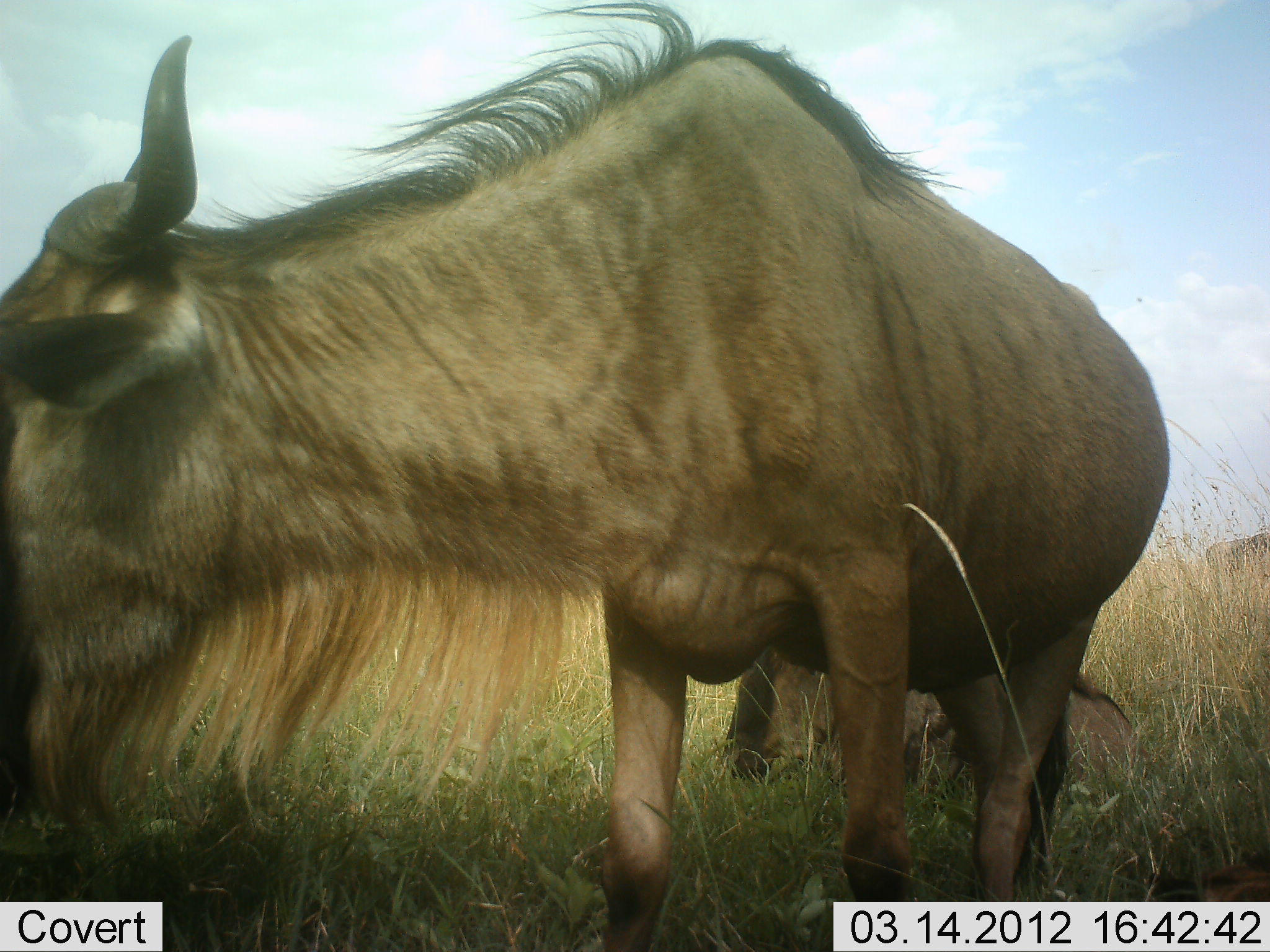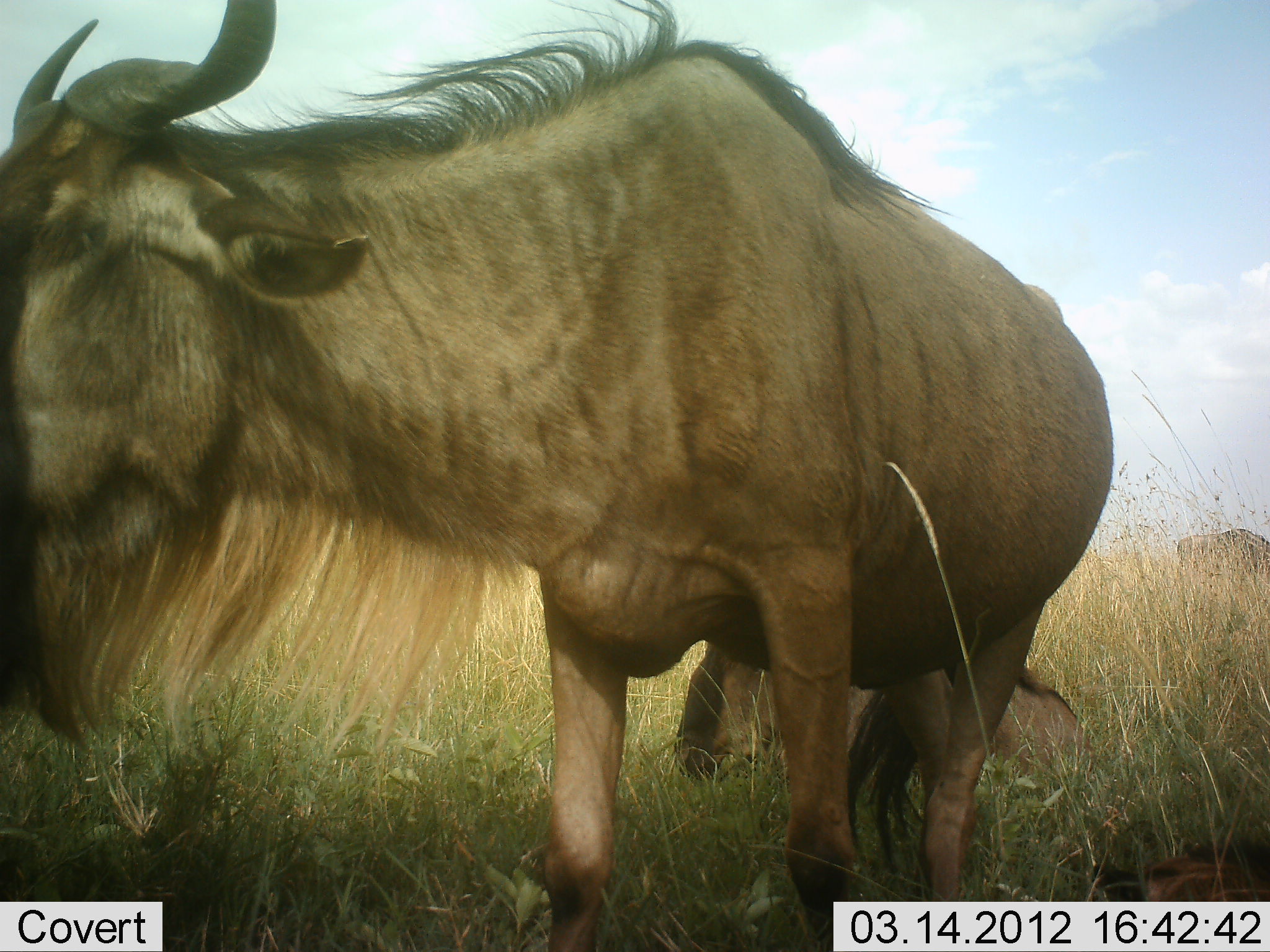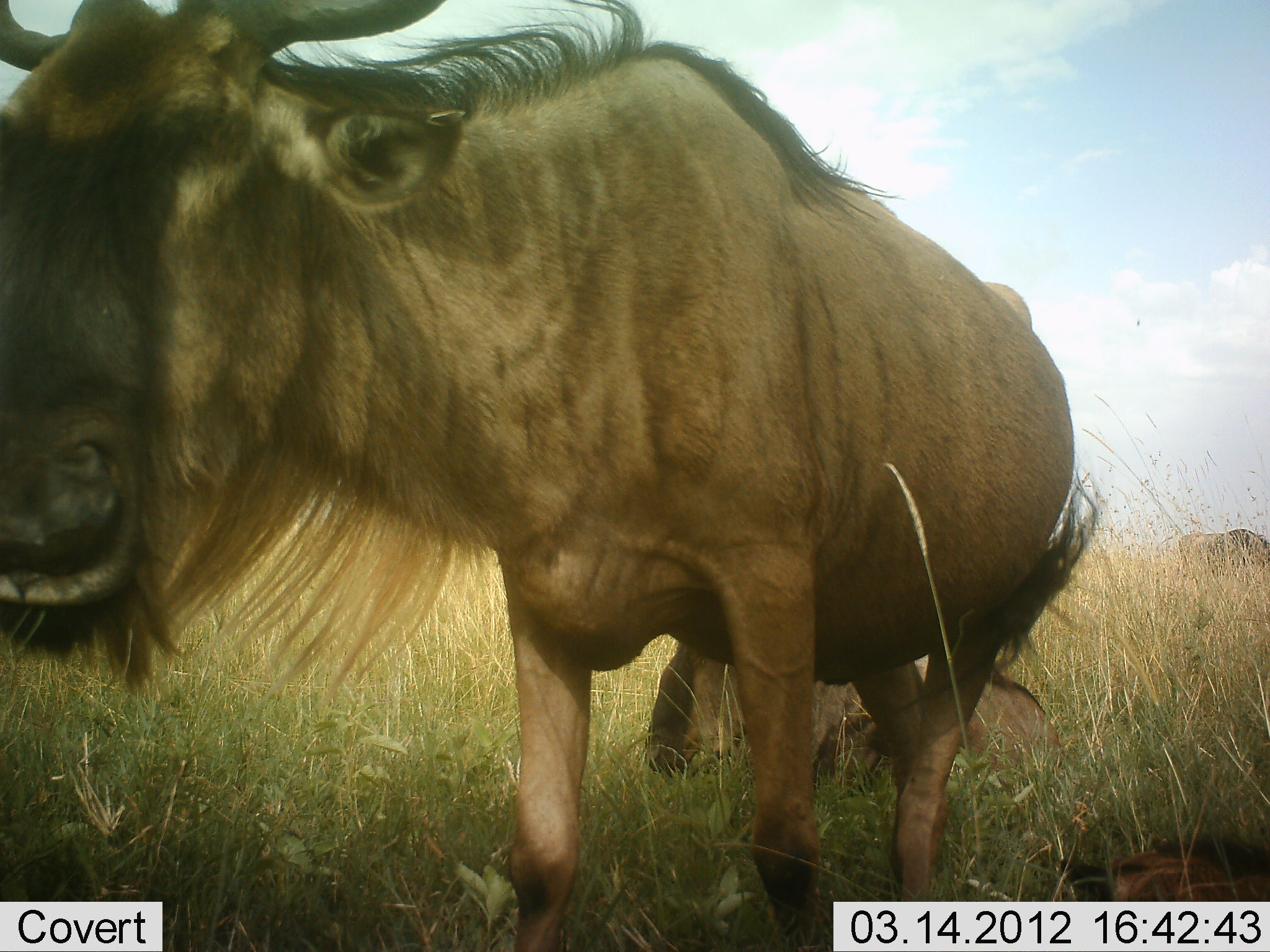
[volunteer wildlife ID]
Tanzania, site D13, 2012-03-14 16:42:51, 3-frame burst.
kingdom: Animalia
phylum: Chordata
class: Mammalia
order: Artiodactyla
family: Bovidae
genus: Connochaetes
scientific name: Connochaetes taurinus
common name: blue wildebeest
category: wildebeest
Wildebeest (blue wildebeest) (Connochaetes taurinus), count 3. Behavior (volunteer vote fractions): standing 83%, resting 57%, moving 10%, interacting 0%. Young present (vote fraction): 13%. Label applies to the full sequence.